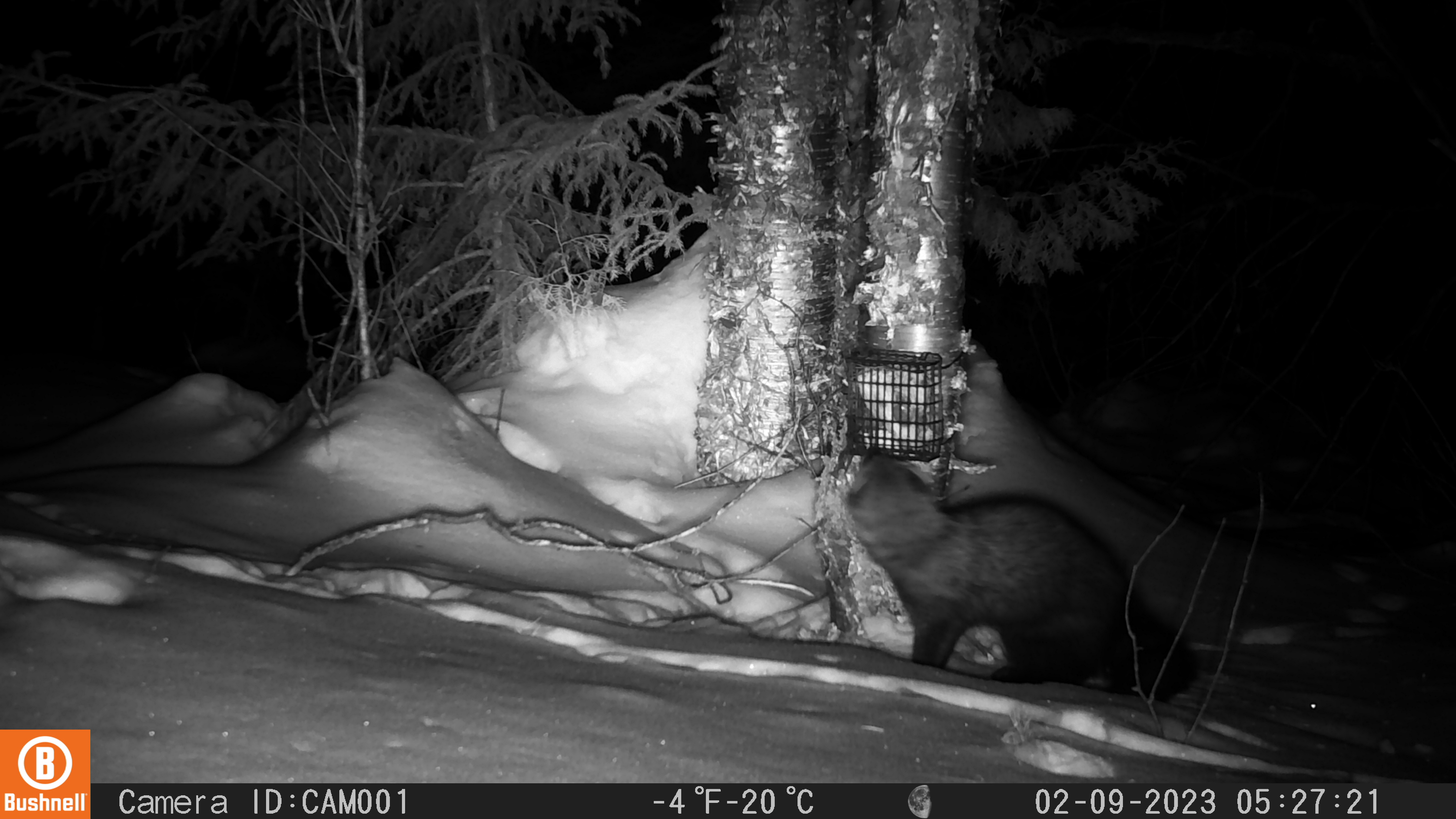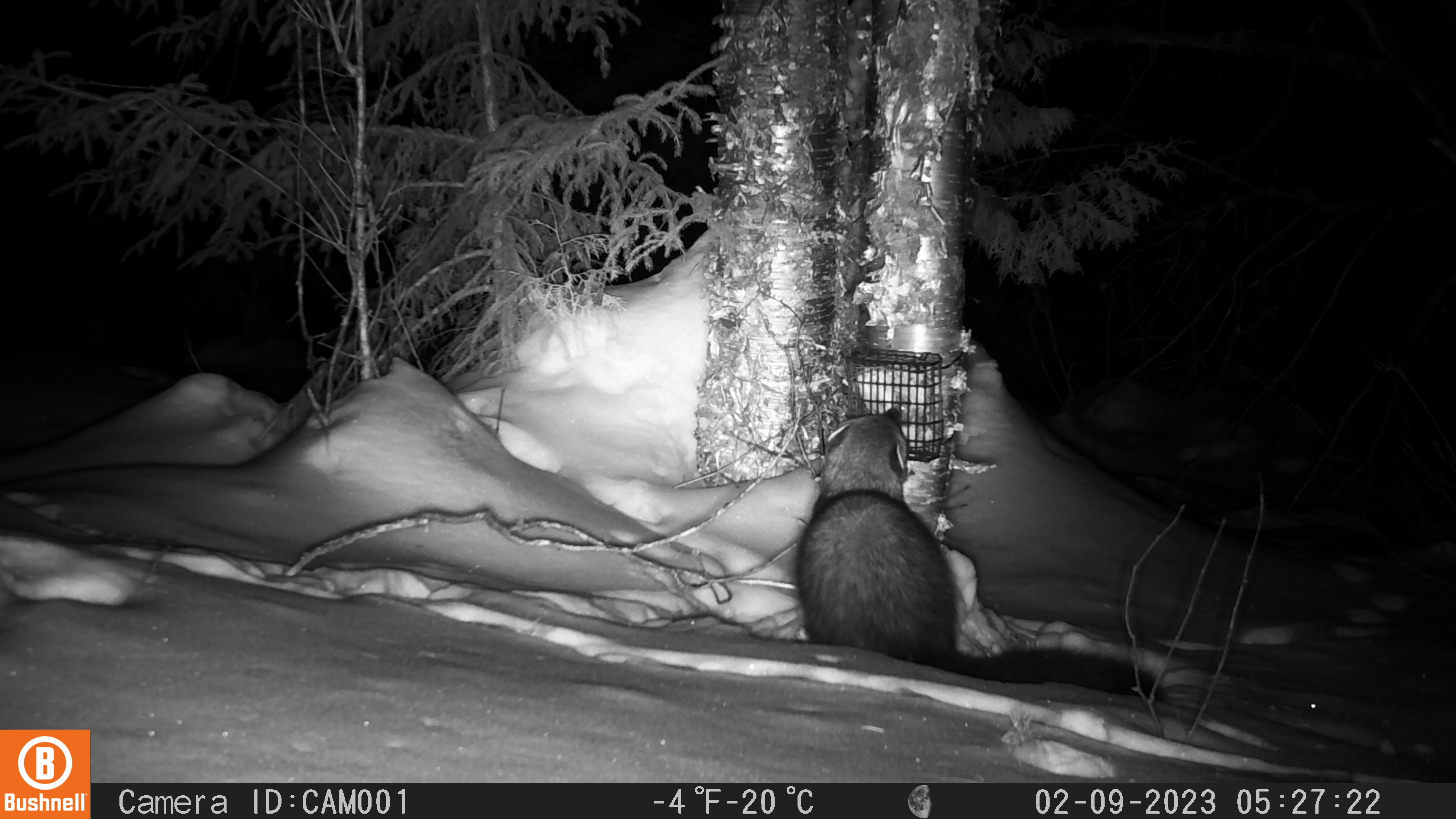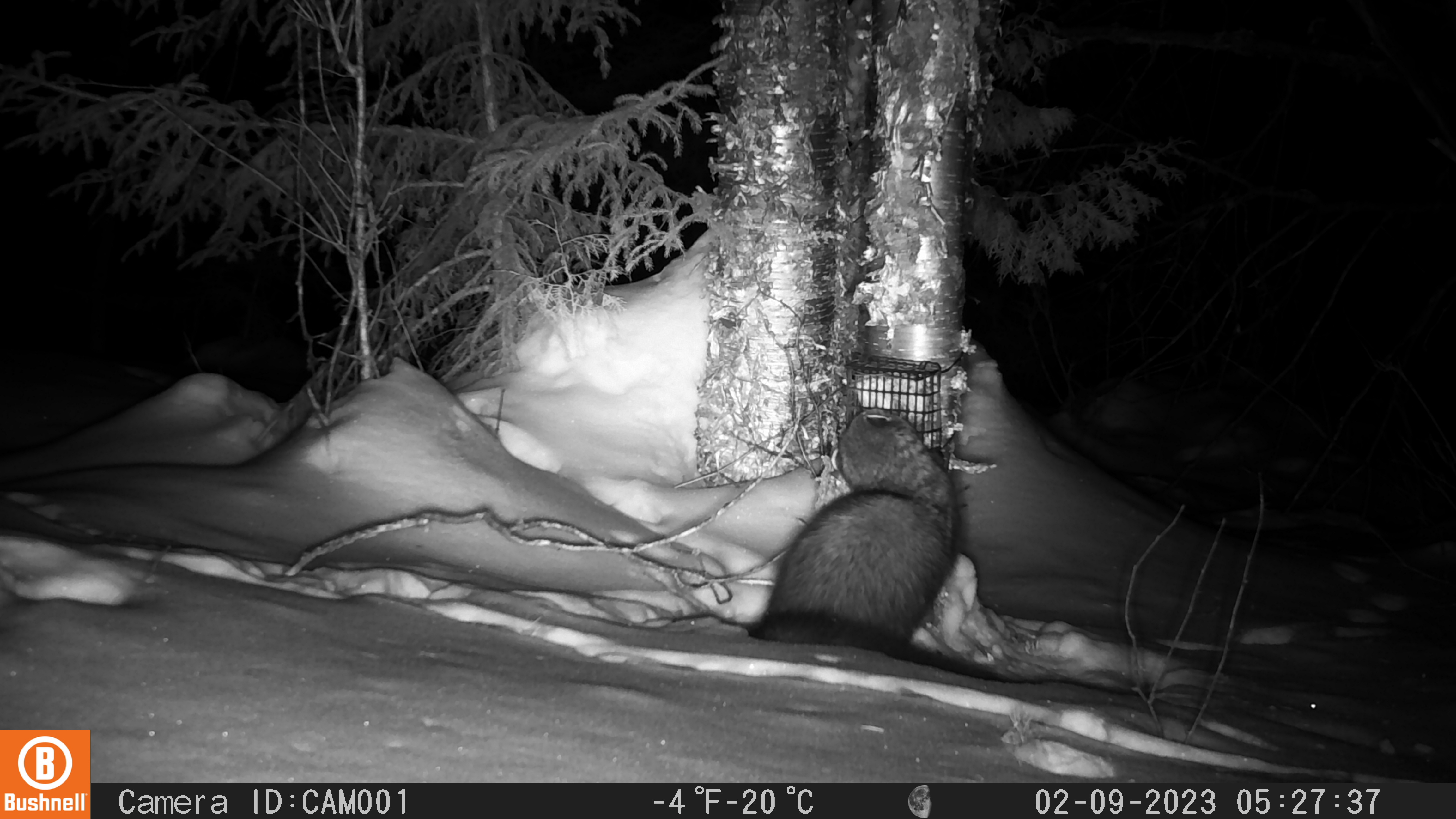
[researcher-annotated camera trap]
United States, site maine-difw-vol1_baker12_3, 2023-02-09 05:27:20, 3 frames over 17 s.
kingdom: Animalia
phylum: Chordata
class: Mammalia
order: Carnivora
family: Mustelidae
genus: Pekania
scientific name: Pekania pennanti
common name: fisher